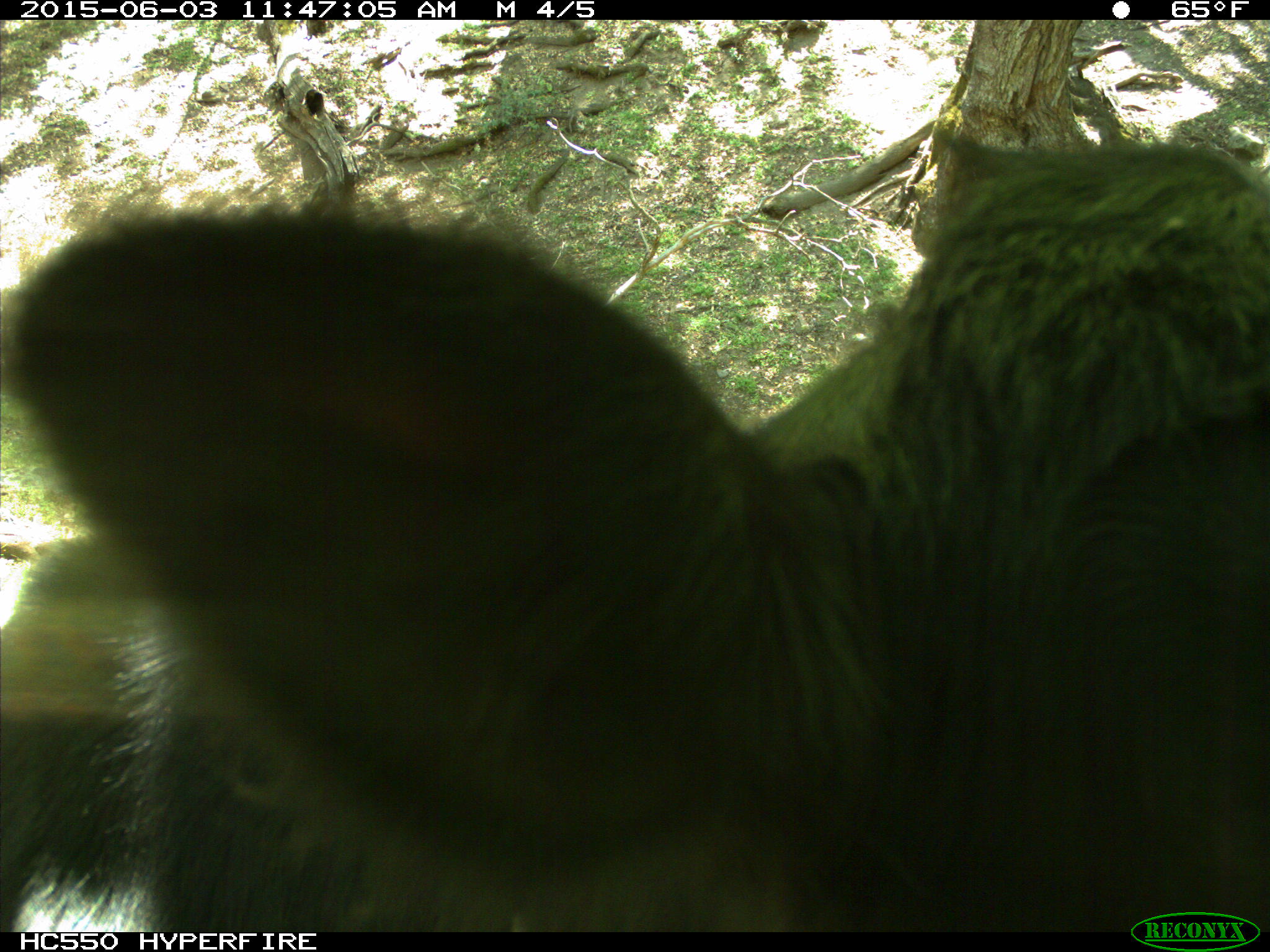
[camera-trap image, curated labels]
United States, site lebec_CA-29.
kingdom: Animalia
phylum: Chordata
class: Mammalia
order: Artiodactyla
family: Bovidae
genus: Bos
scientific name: Bos taurus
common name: domestic cow